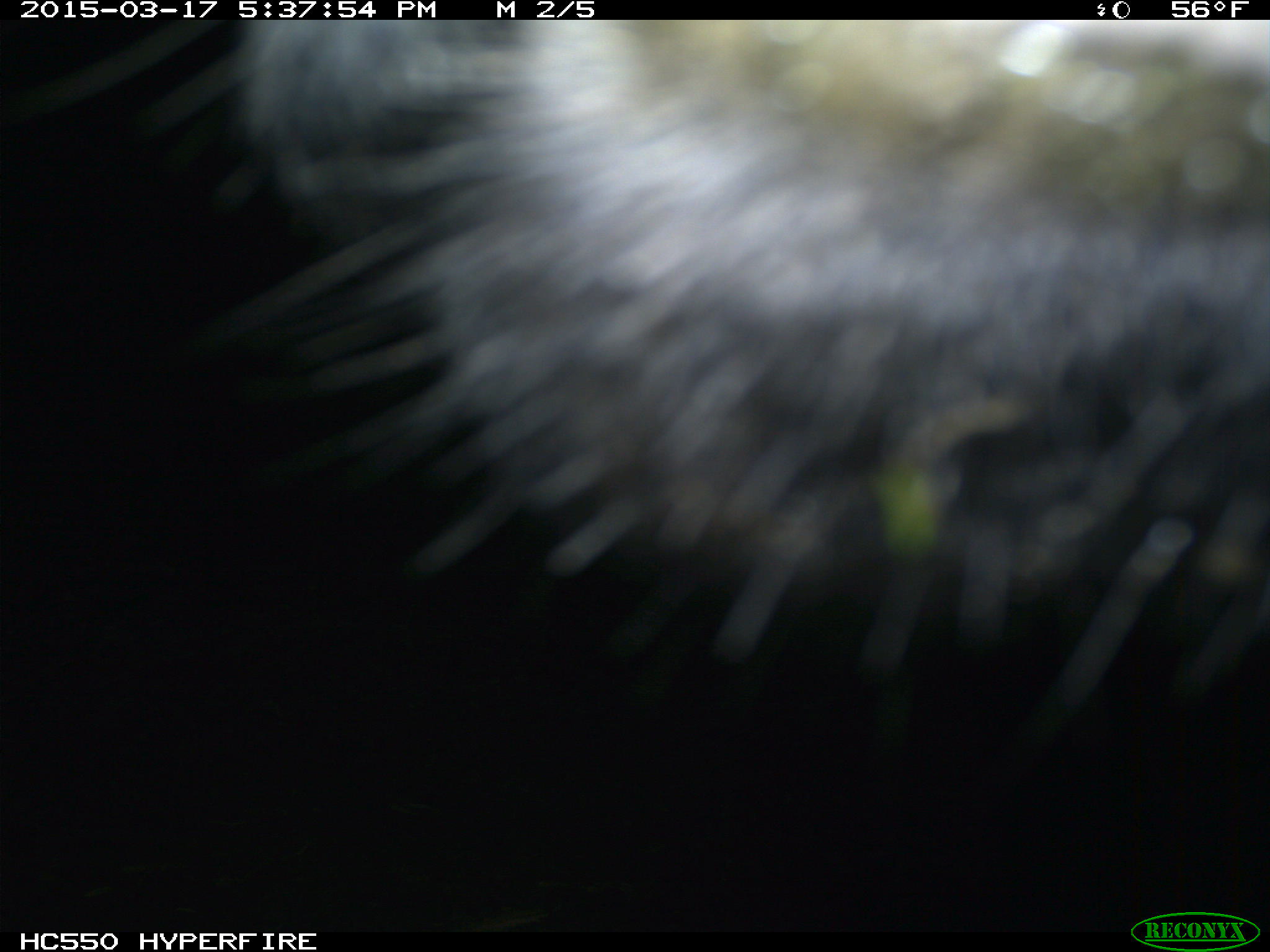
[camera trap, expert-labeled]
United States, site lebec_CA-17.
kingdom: Animalia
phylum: Chordata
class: Mammalia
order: Artiodactyla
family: Bovidae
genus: Bos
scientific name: Bos taurus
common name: domestic cow